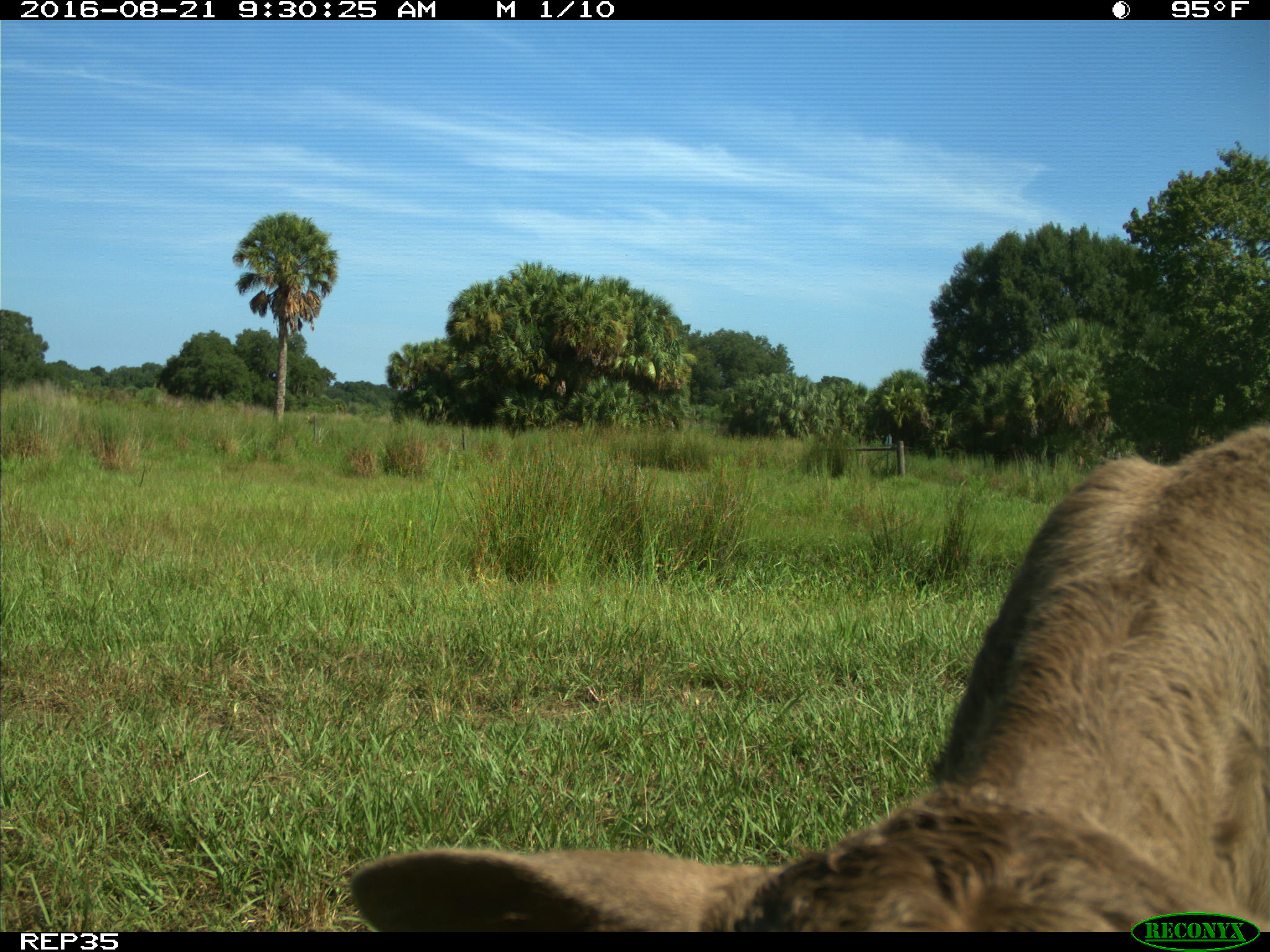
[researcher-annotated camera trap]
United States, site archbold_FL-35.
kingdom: Animalia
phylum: Chordata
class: Mammalia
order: Artiodactyla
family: Bovidae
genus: Bos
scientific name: Bos taurus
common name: domestic cow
Bos taurus (domestic cow).